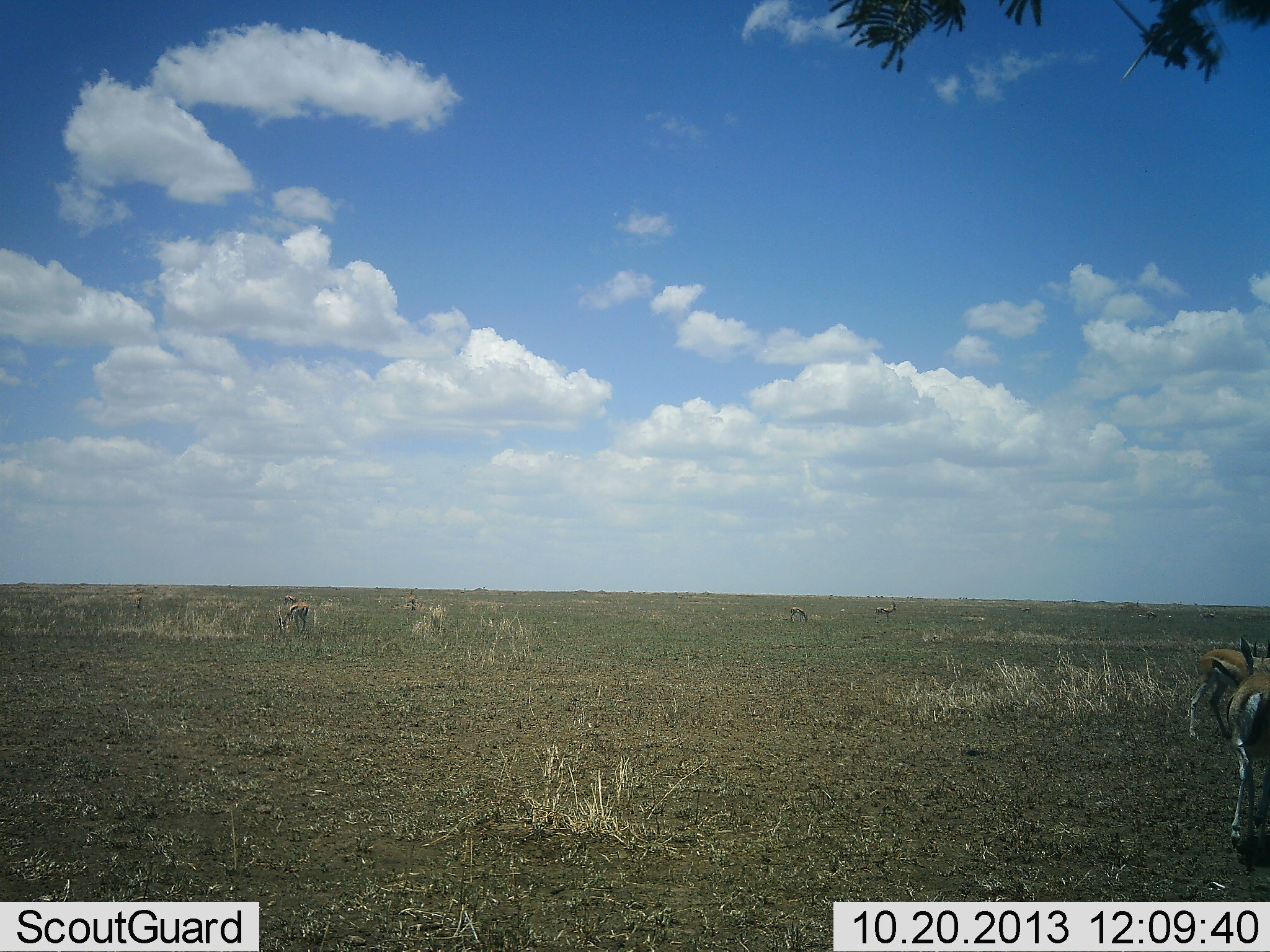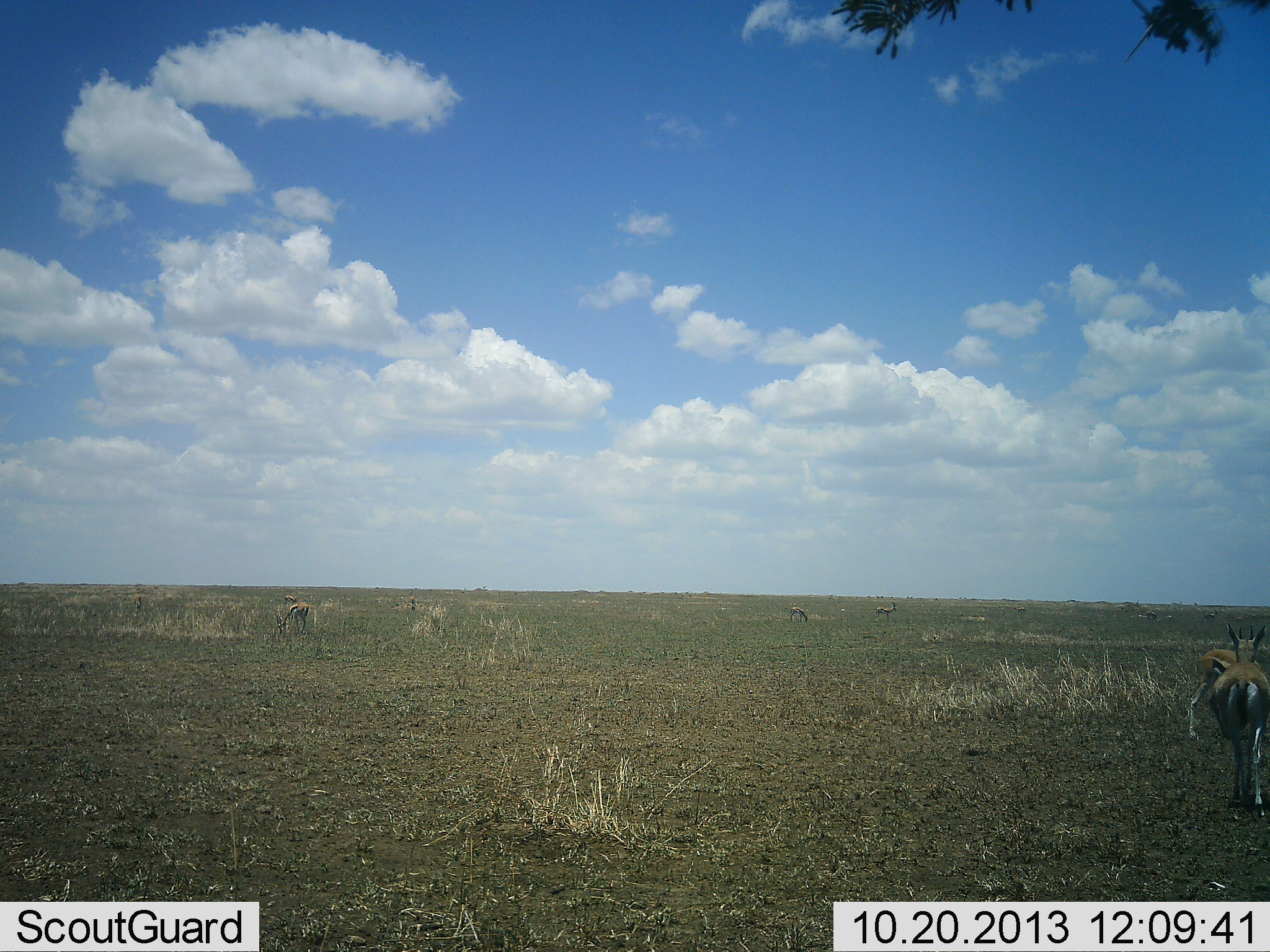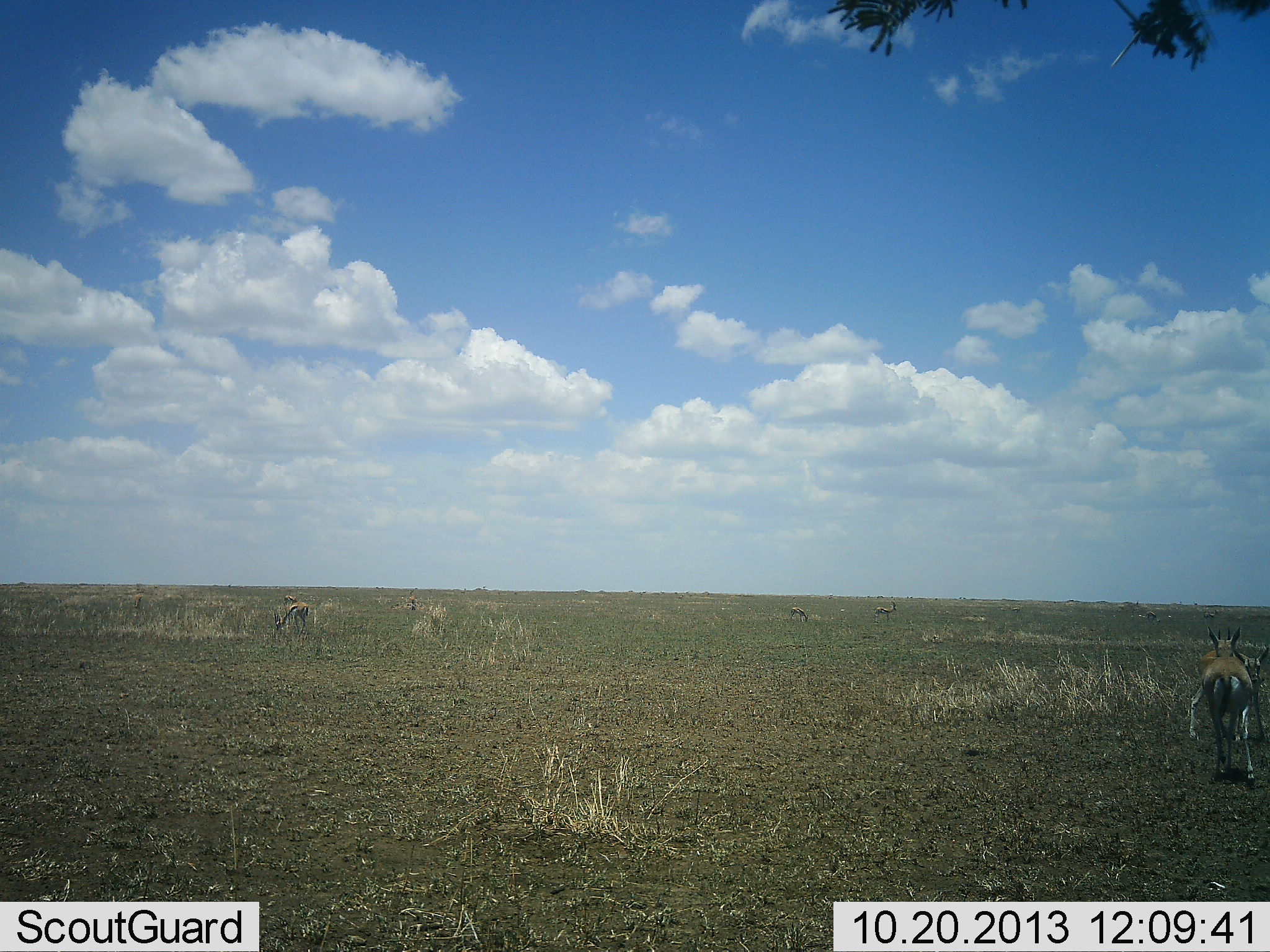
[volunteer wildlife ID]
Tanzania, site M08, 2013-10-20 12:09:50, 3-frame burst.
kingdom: Animalia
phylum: Chordata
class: Mammalia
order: Artiodactyla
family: Bovidae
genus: Eudorcas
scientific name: Eudorcas thomsonii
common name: thomson's gazelle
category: gazellethomsons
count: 3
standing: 68%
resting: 0%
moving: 76%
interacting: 4%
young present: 0%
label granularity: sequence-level